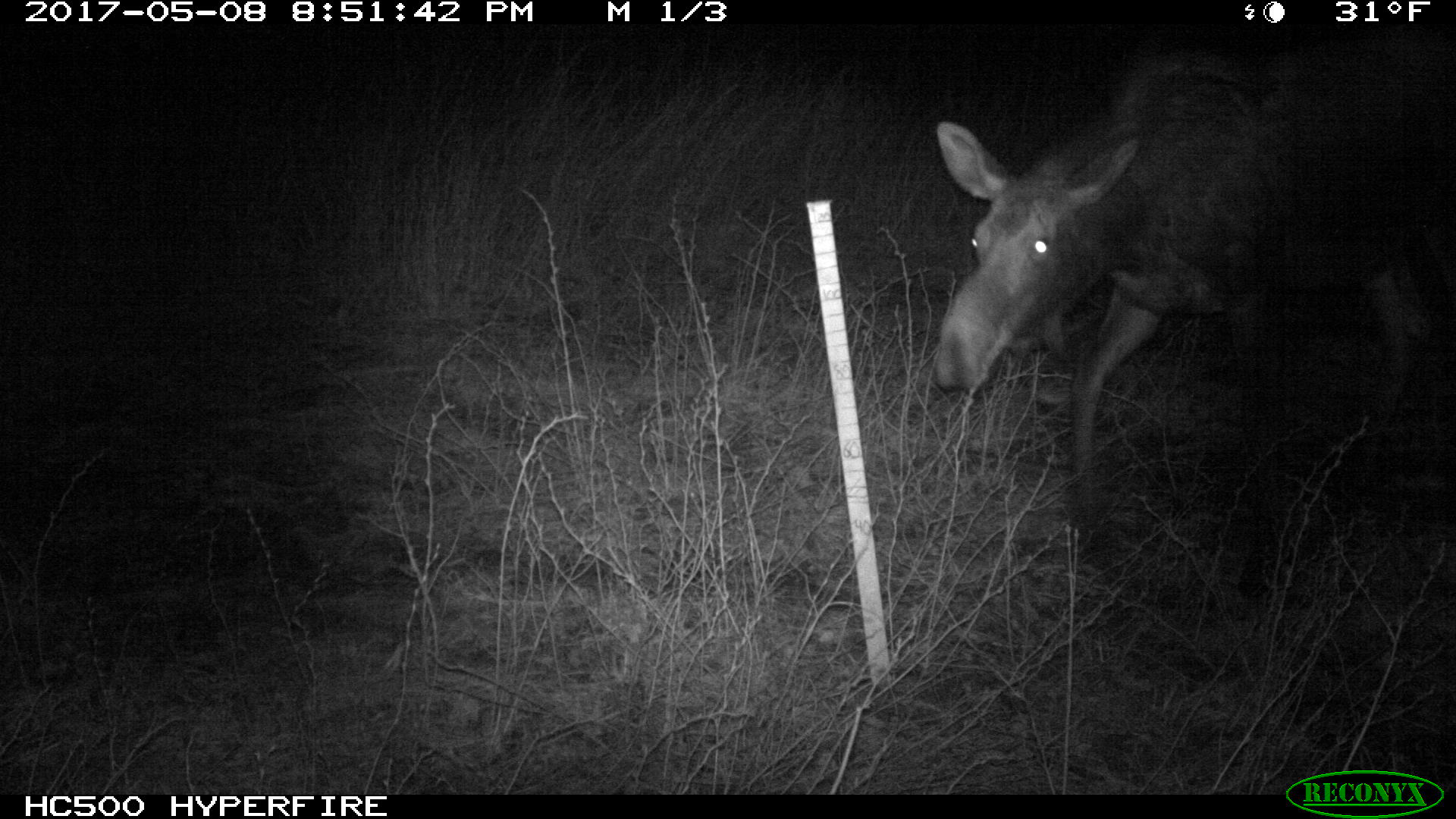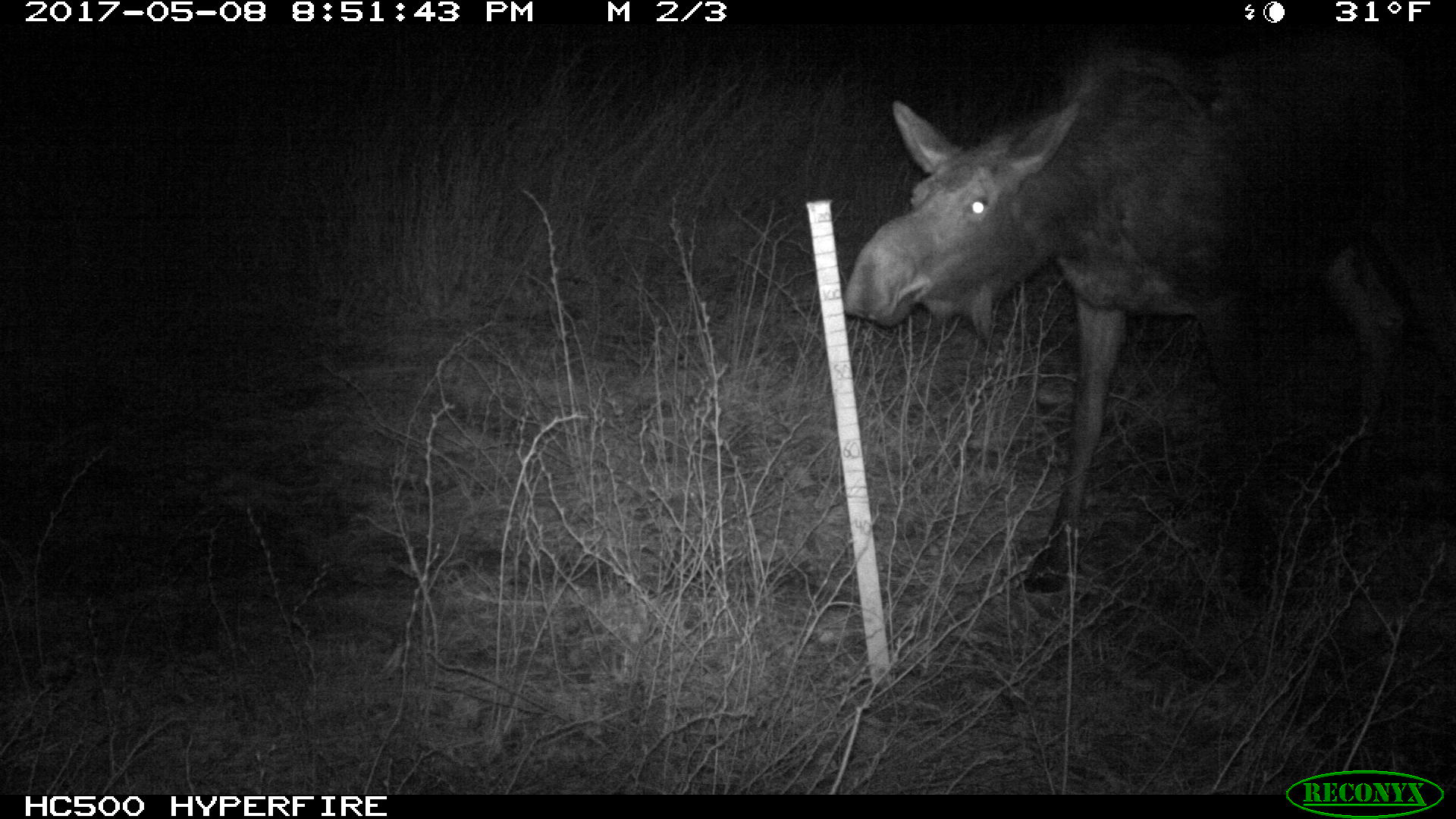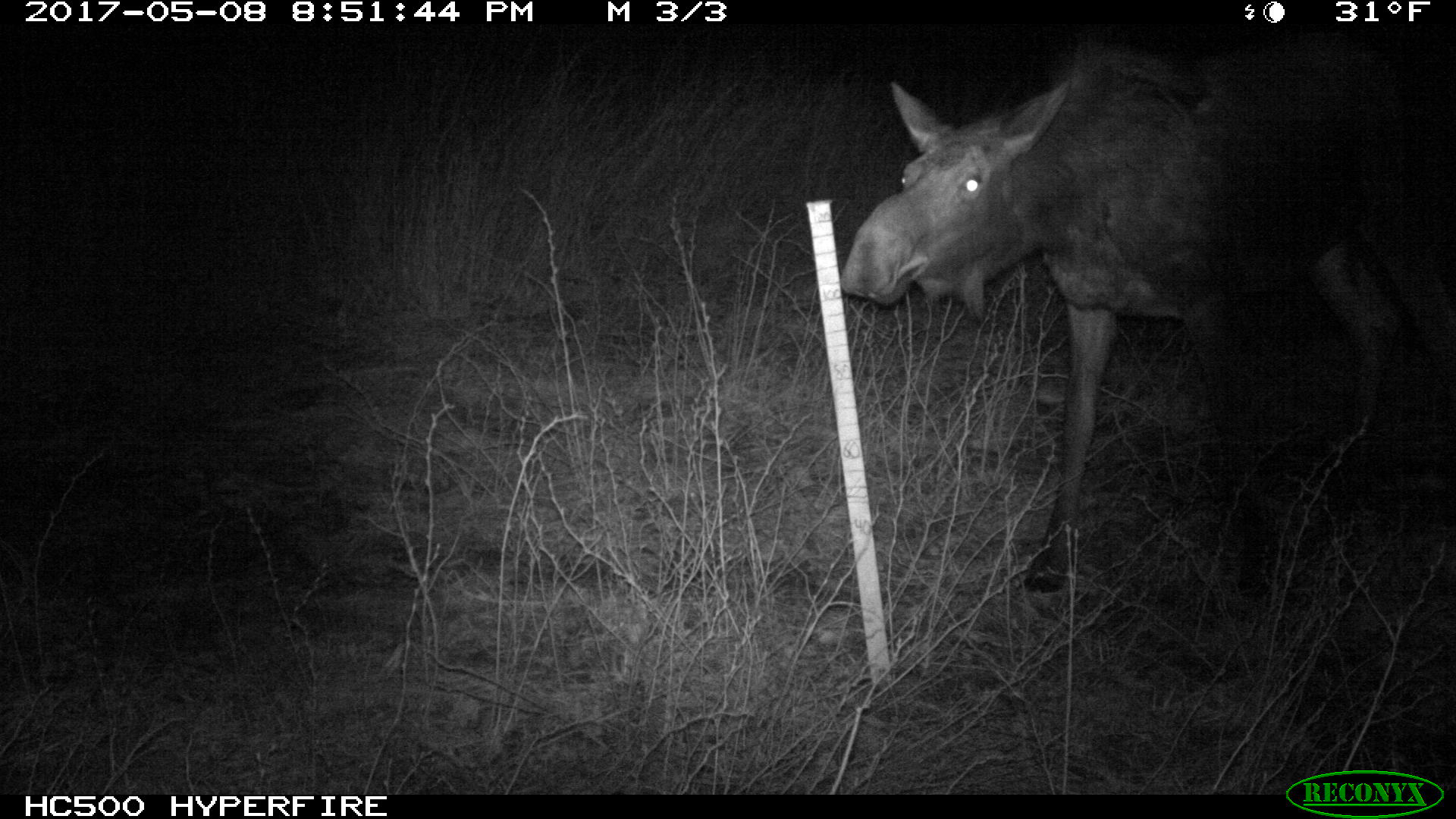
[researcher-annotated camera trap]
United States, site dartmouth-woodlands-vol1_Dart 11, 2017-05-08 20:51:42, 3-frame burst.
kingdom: Animalia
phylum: Chordata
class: Mammalia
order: Artiodactyla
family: Cervidae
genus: Alces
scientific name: Alces alces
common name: moose